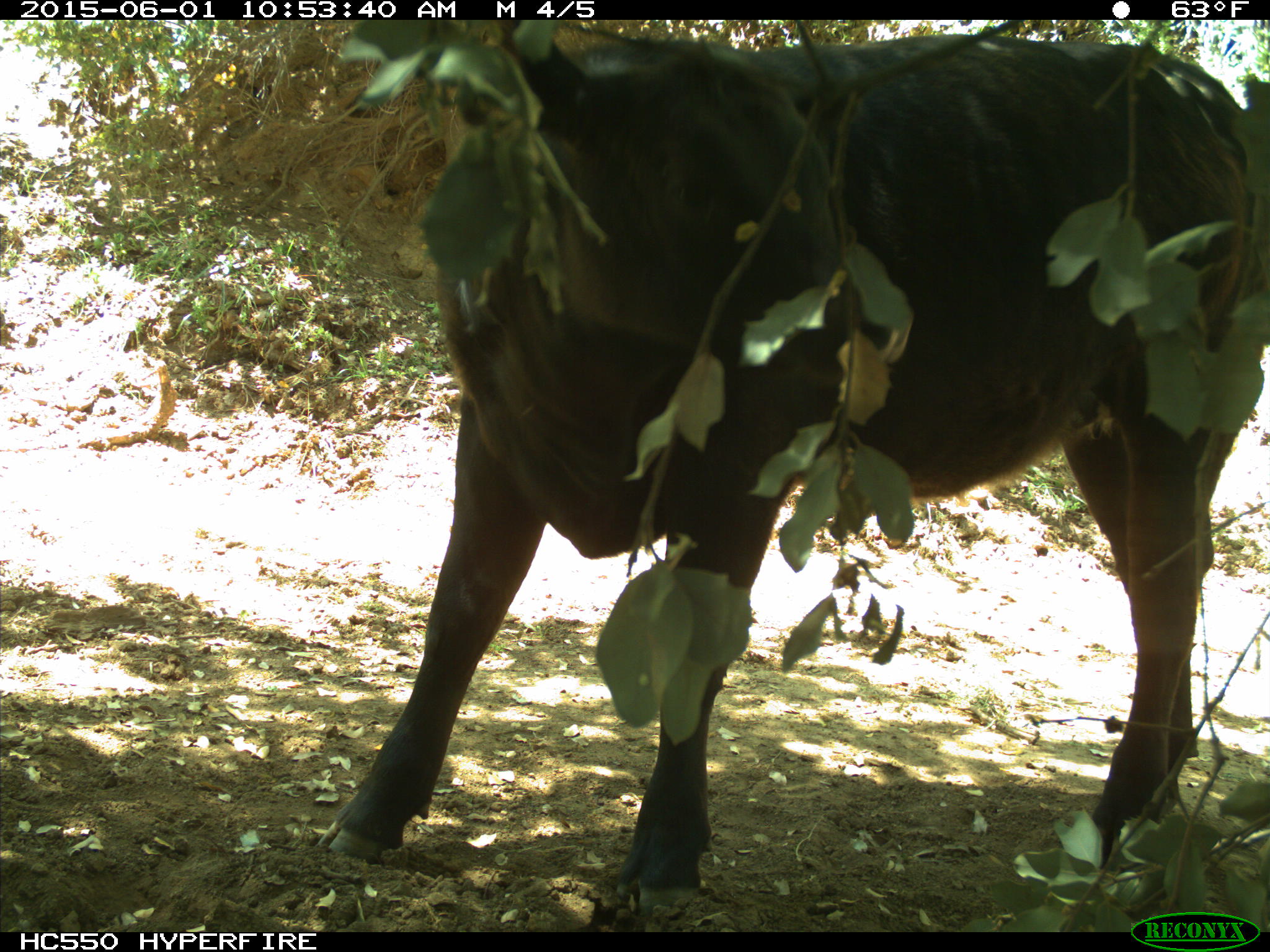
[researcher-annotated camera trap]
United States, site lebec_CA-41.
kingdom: Animalia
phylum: Chordata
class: Mammalia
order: Artiodactyla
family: Bovidae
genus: Bos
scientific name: Bos taurus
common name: domestic cow